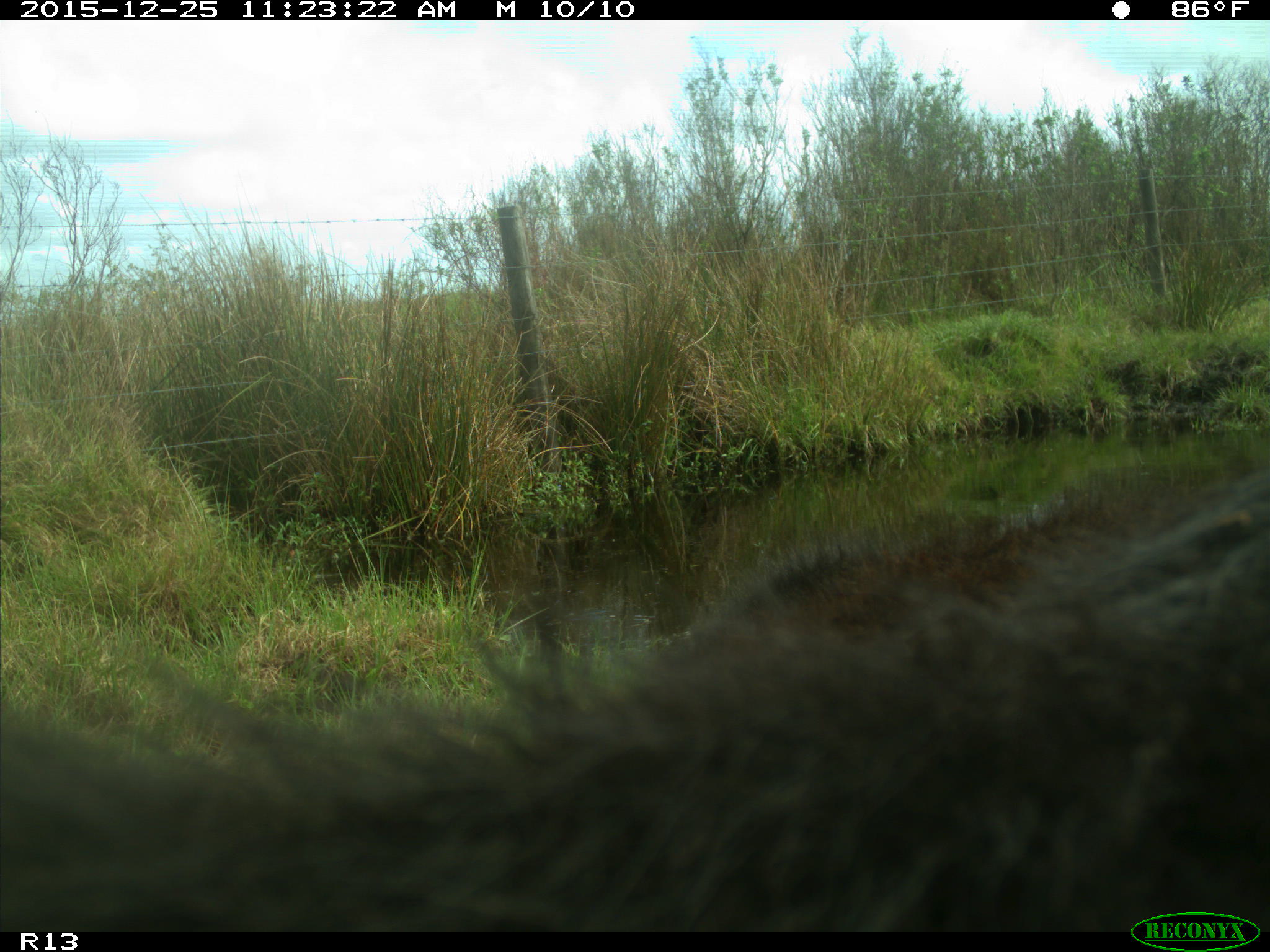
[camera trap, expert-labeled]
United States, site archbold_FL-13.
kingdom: Animalia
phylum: Chordata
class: Mammalia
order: Artiodactyla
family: Bovidae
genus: Bos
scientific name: Bos taurus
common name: domestic cow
Bos taurus (domestic cow).